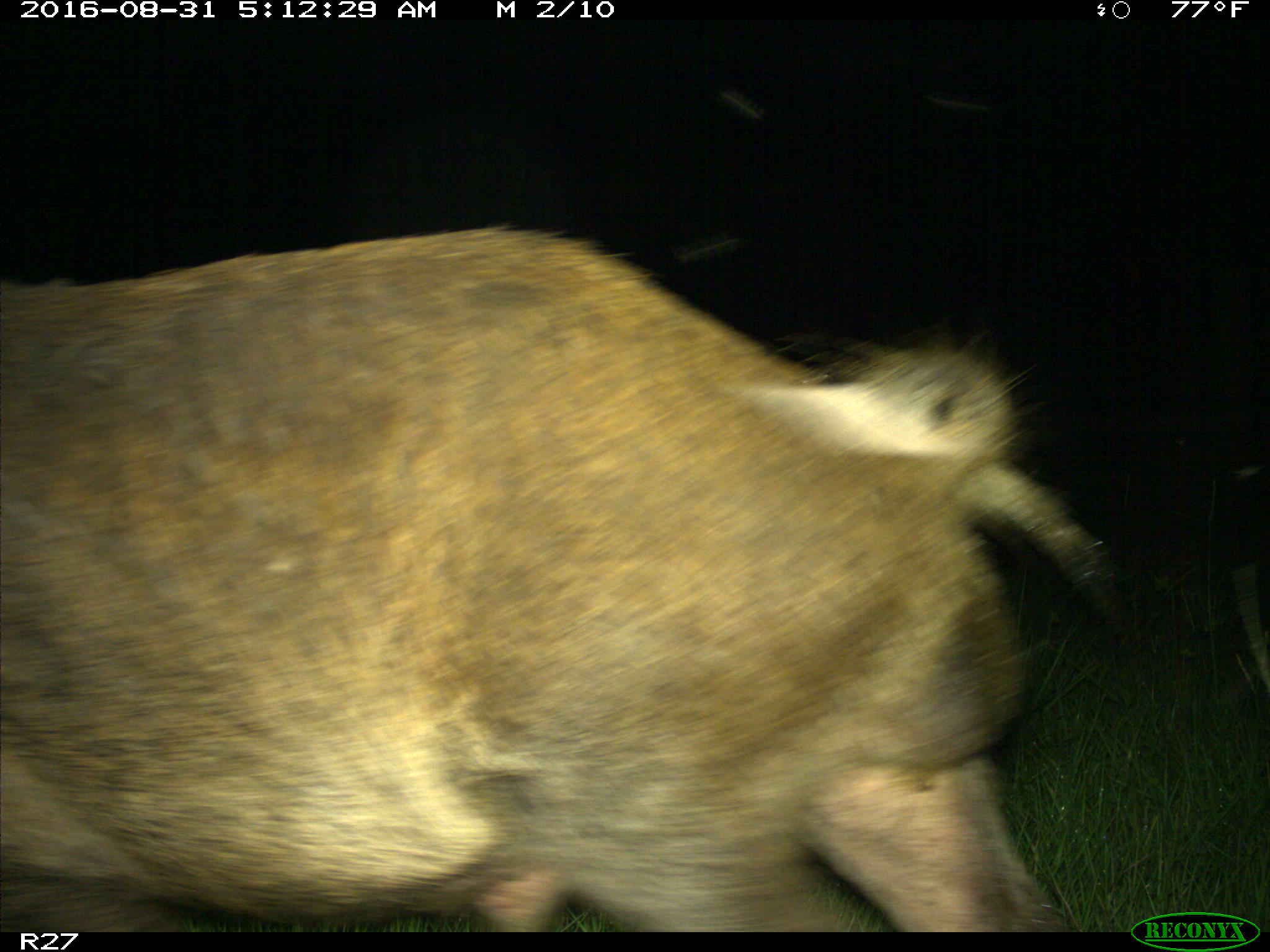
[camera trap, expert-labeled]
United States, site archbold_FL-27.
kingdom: Animalia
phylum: Chordata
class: Mammalia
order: Artiodactyla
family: Suidae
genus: Sus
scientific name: Sus scrofa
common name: wild boar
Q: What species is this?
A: Sus scrofa (wild boar).